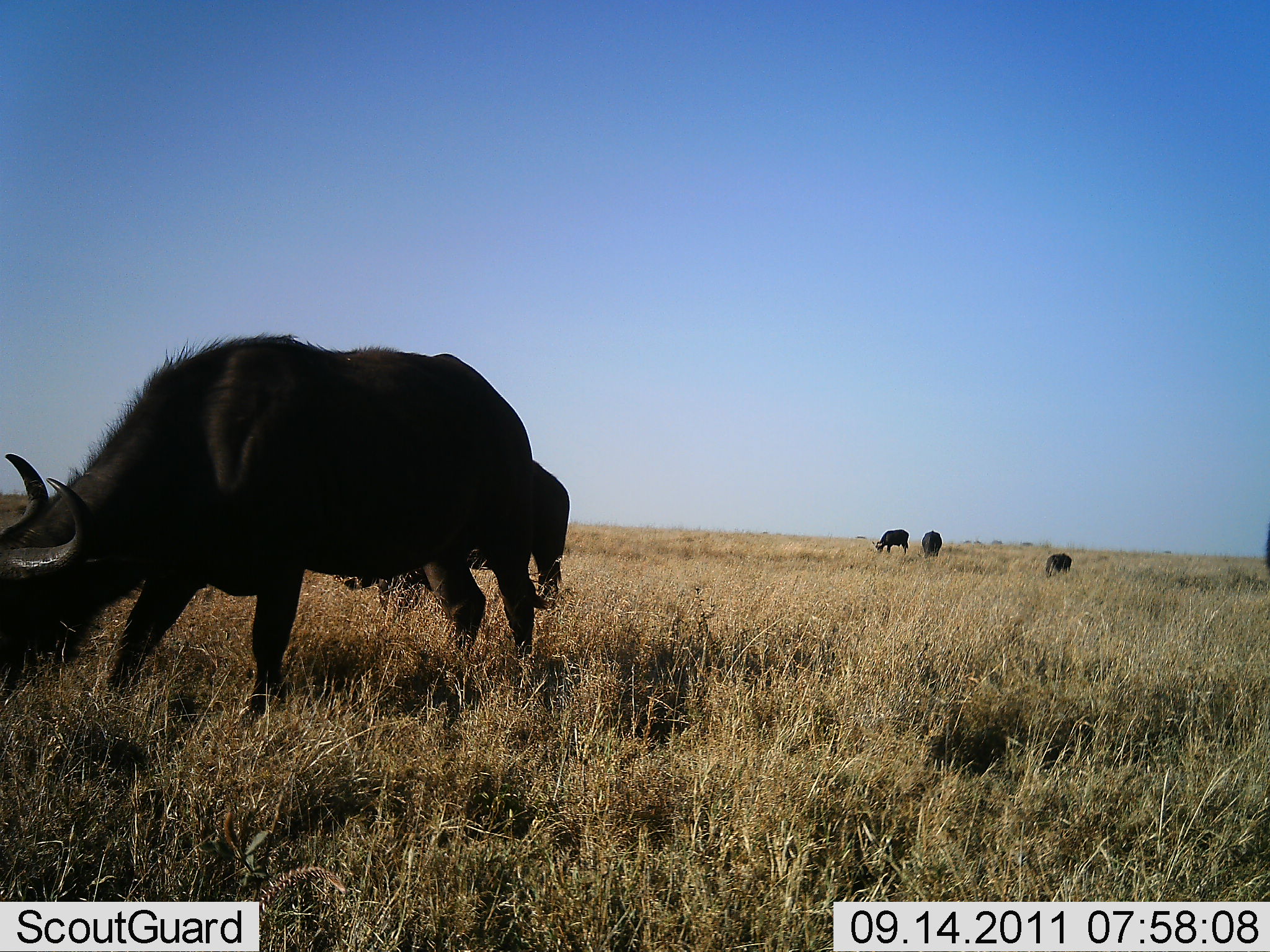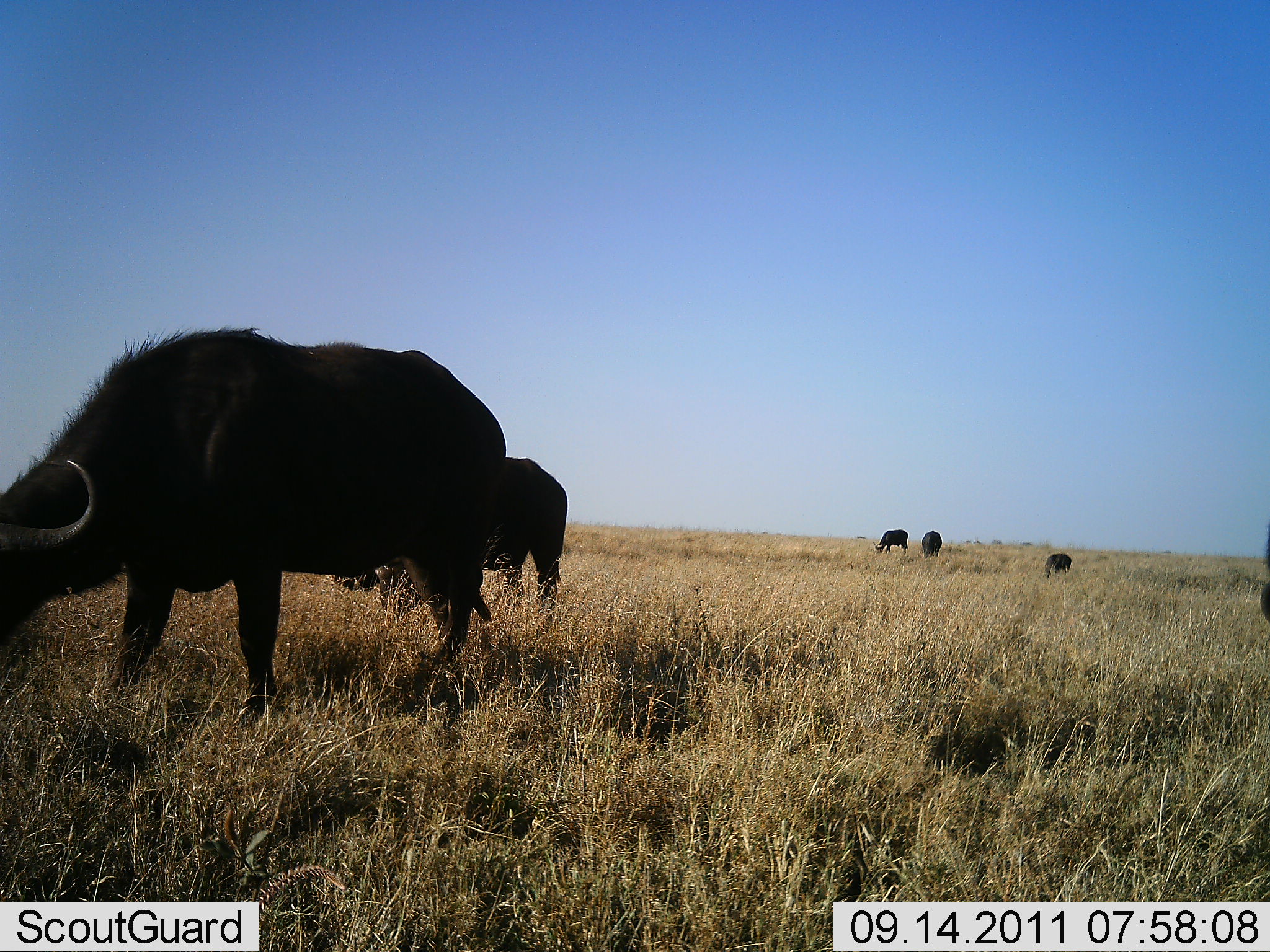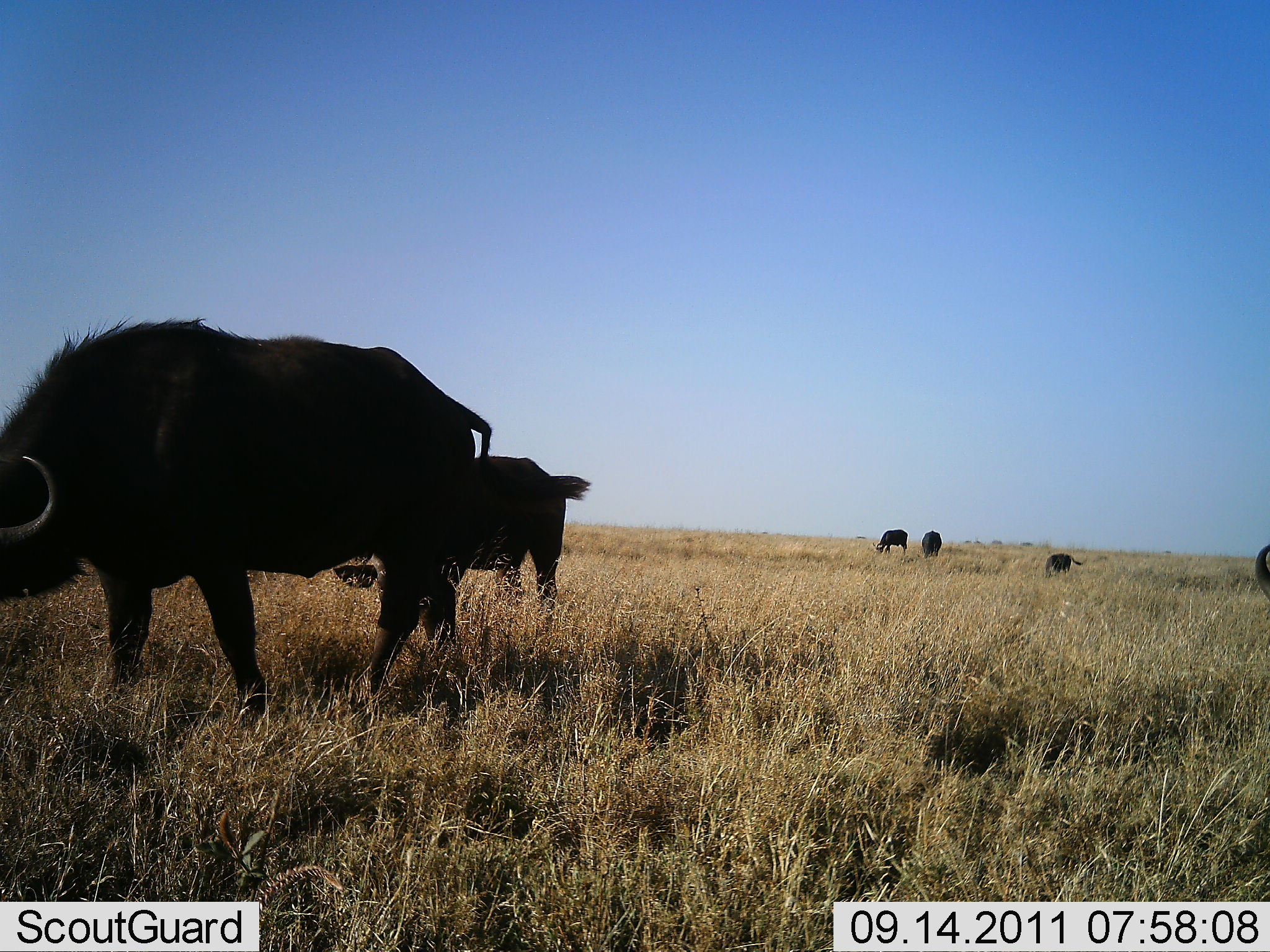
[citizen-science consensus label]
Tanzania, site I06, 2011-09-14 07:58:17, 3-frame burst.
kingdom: Animalia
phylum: Chordata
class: Mammalia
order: Artiodactyla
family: Bovidae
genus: Syncerus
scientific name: Syncerus caffer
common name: cape buffalo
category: buffalo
Buffalo (cape buffalo) (Syncerus caffer), count 6. Behavior (volunteer vote fractions): standing 40%, resting 0%, moving 10%, interacting 0%. Young present (vote fraction): 10%. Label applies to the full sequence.